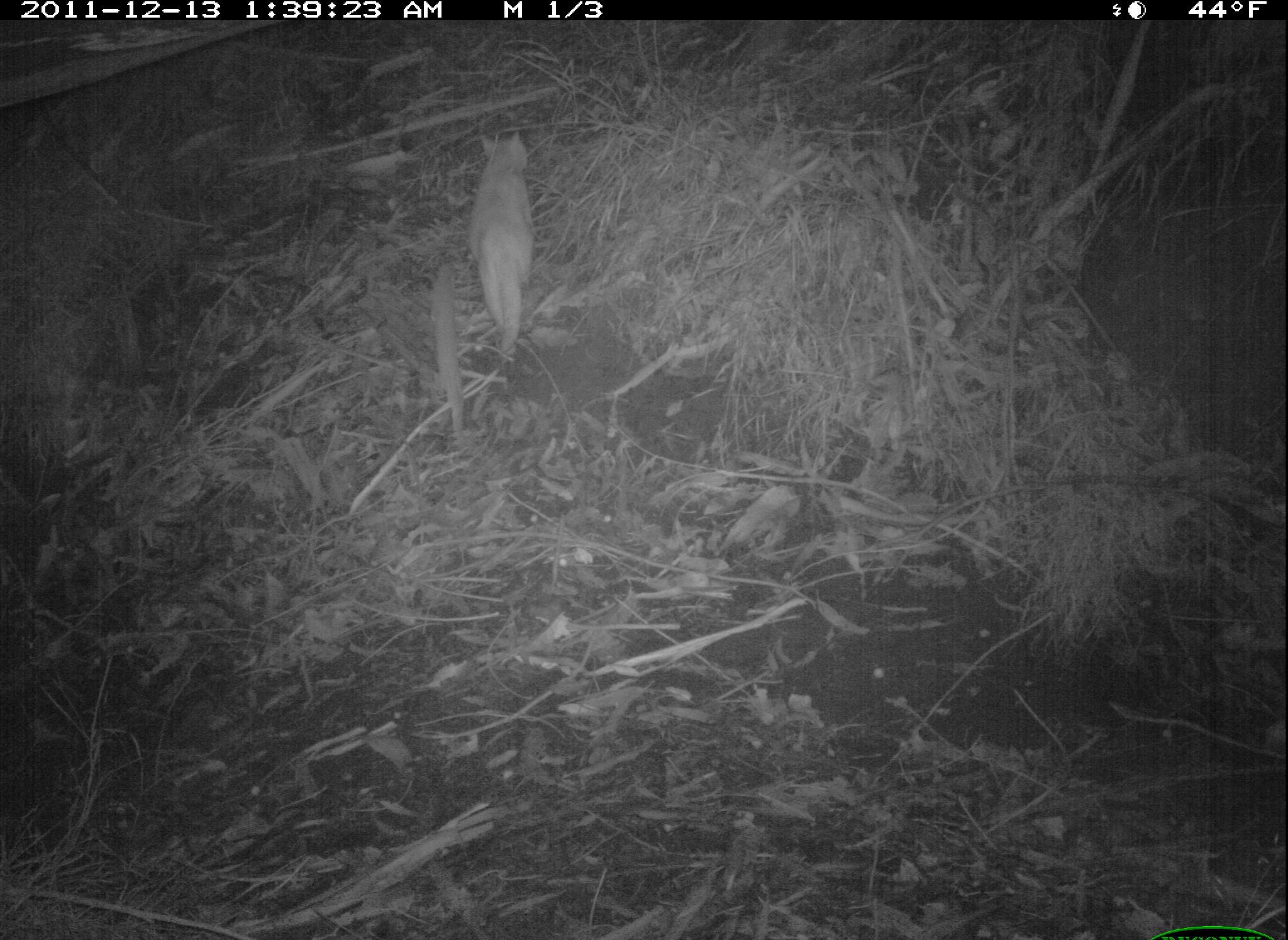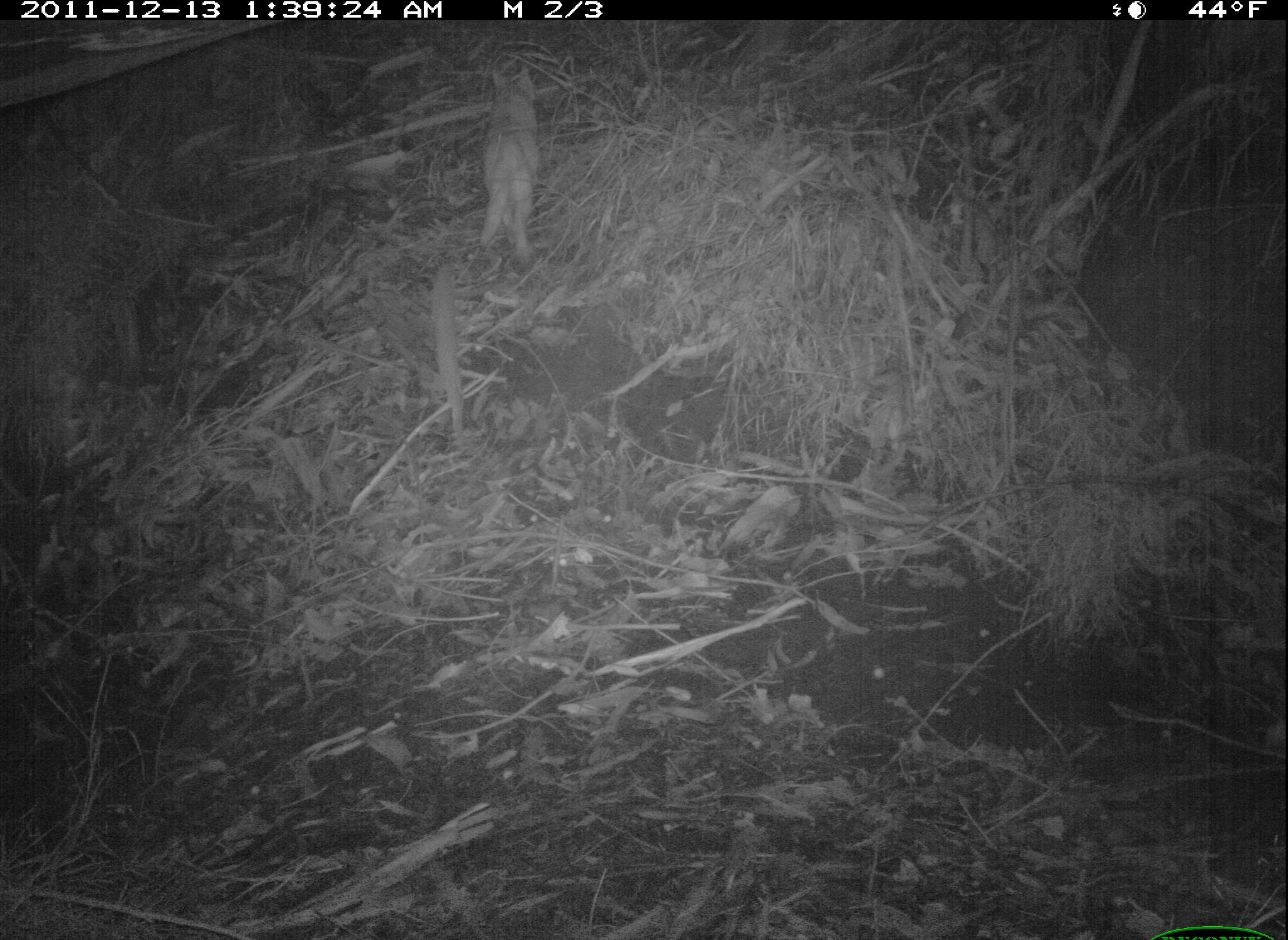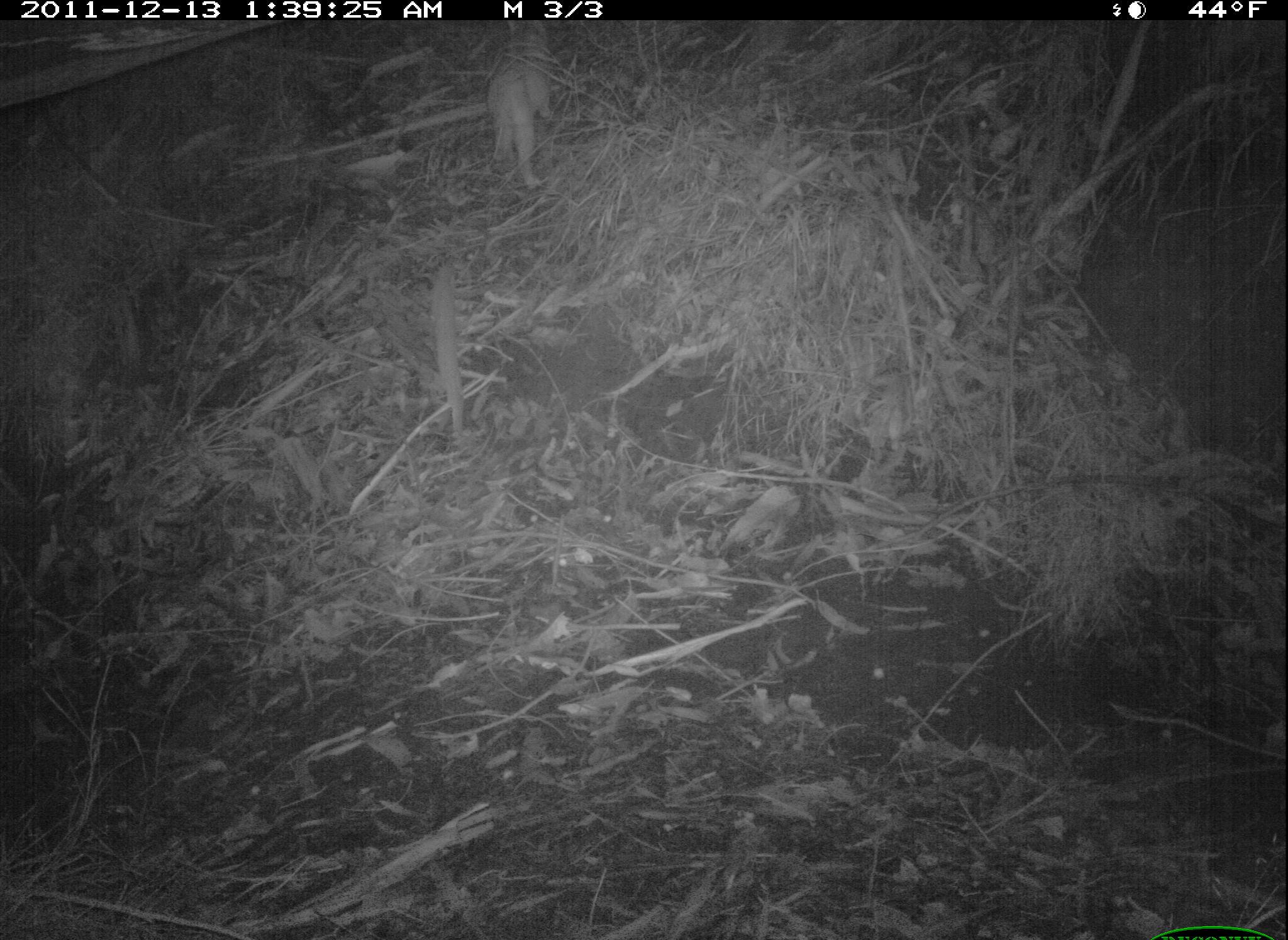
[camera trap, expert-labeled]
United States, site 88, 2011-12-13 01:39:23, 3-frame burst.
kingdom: Animalia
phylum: Chordata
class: Mammalia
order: Carnivora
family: Felidae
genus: Felis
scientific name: Felis catus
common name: cat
Cat (Felis catus).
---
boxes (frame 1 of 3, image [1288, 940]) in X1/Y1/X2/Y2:
cat: 460/129/554/380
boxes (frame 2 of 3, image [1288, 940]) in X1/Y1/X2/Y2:
cat: 470/47/560/264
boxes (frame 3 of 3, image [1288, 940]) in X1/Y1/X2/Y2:
cat: 483/3/568/197